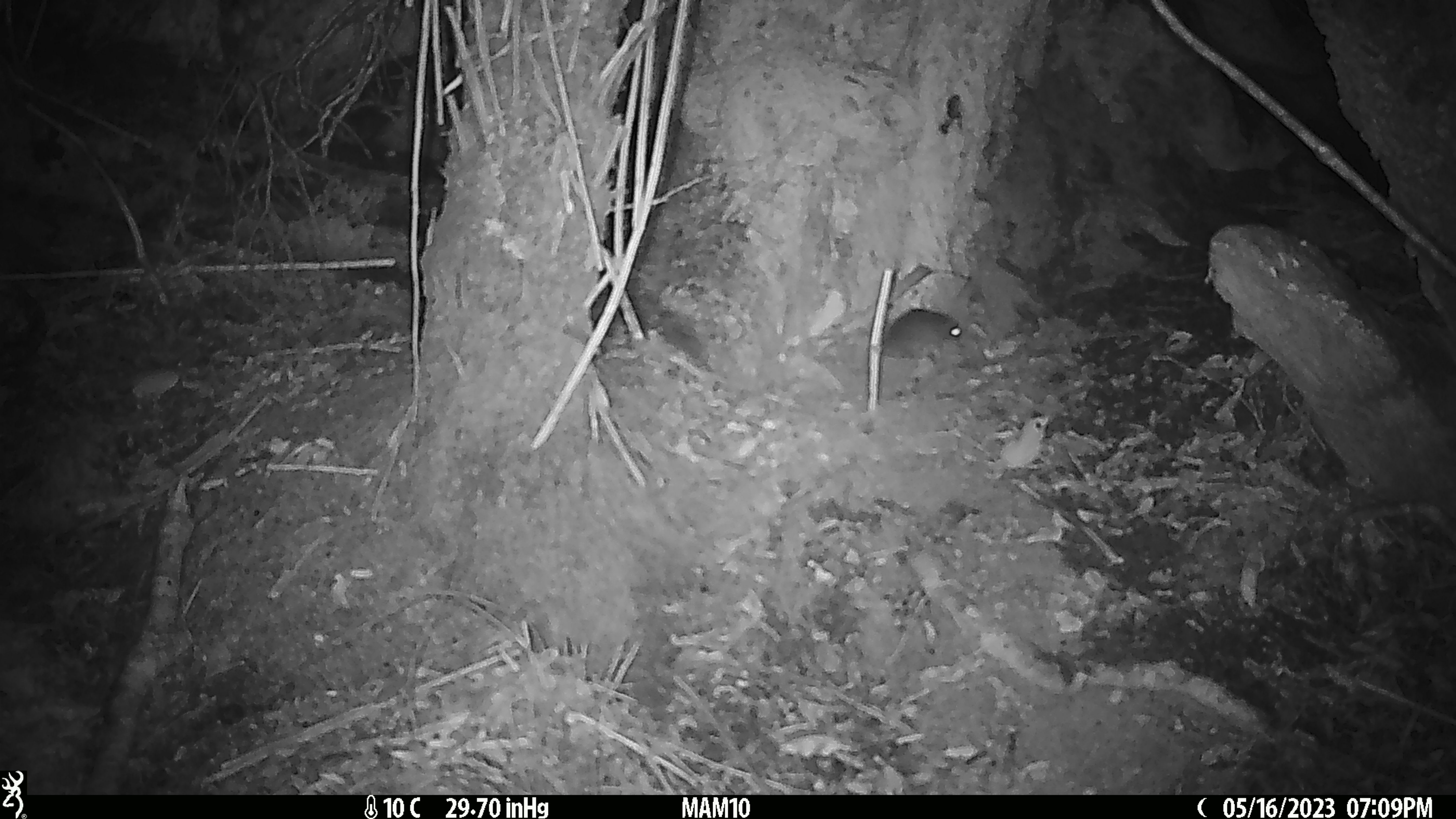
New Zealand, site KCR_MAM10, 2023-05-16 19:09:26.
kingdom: Animalia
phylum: Chordata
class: Mammalia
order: Rodentia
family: Muridae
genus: Rattus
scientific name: Rattus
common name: rat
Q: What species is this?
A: Rat (Rattus).